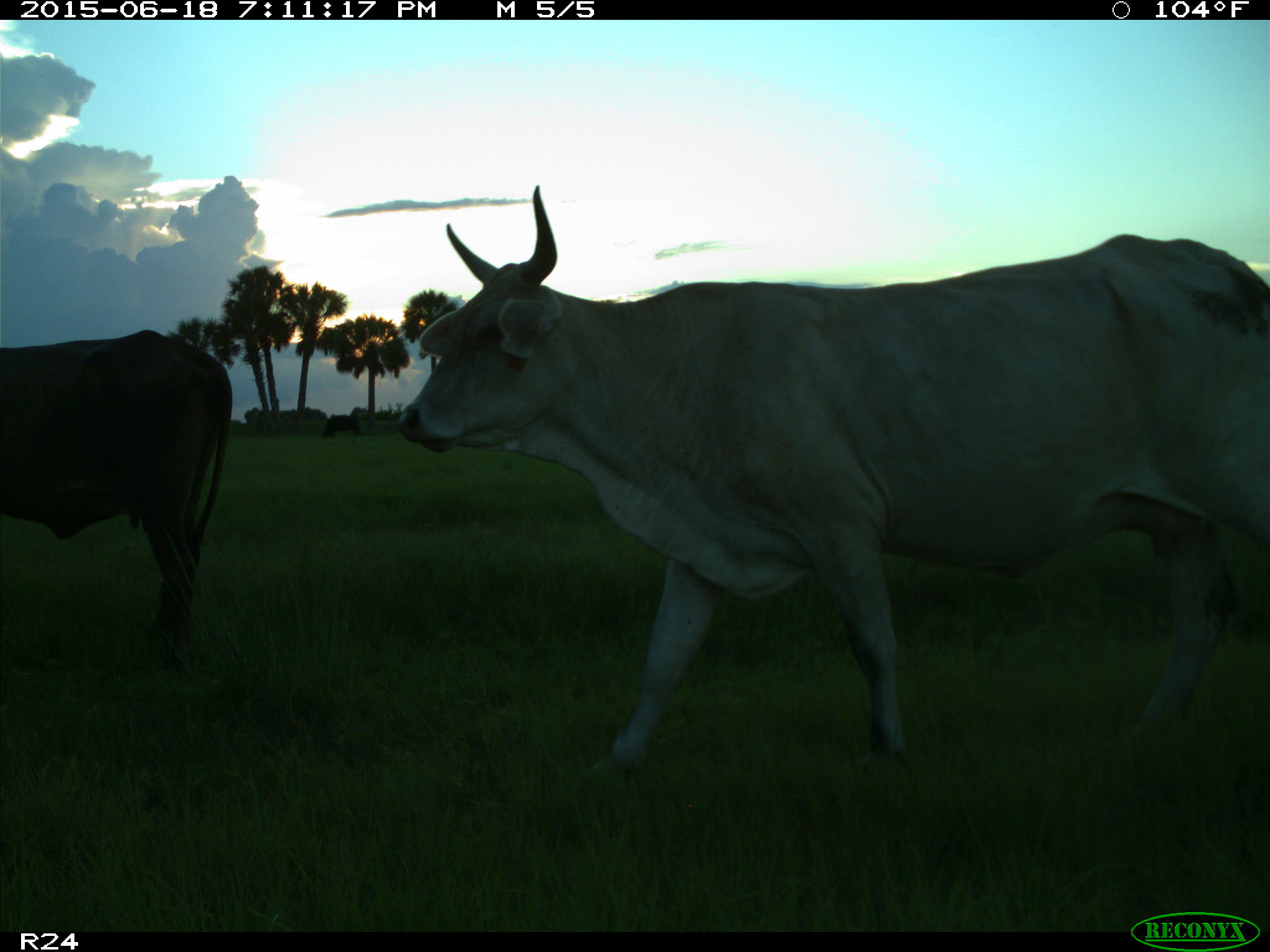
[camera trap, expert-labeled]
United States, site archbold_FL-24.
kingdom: Animalia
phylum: Chordata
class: Mammalia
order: Artiodactyla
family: Bovidae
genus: Bos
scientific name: Bos taurus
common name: domestic cow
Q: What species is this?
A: Bos taurus (domestic cow).